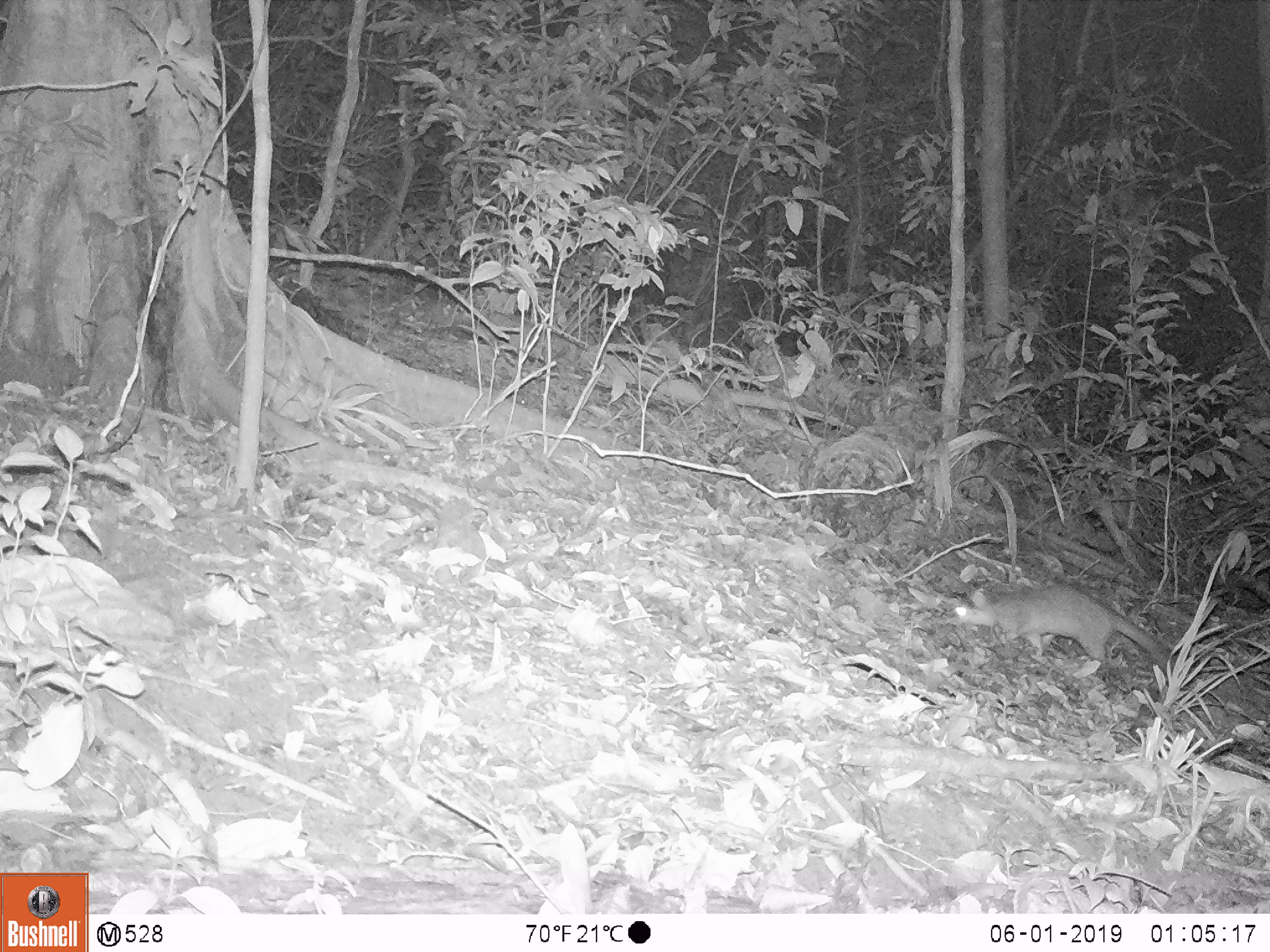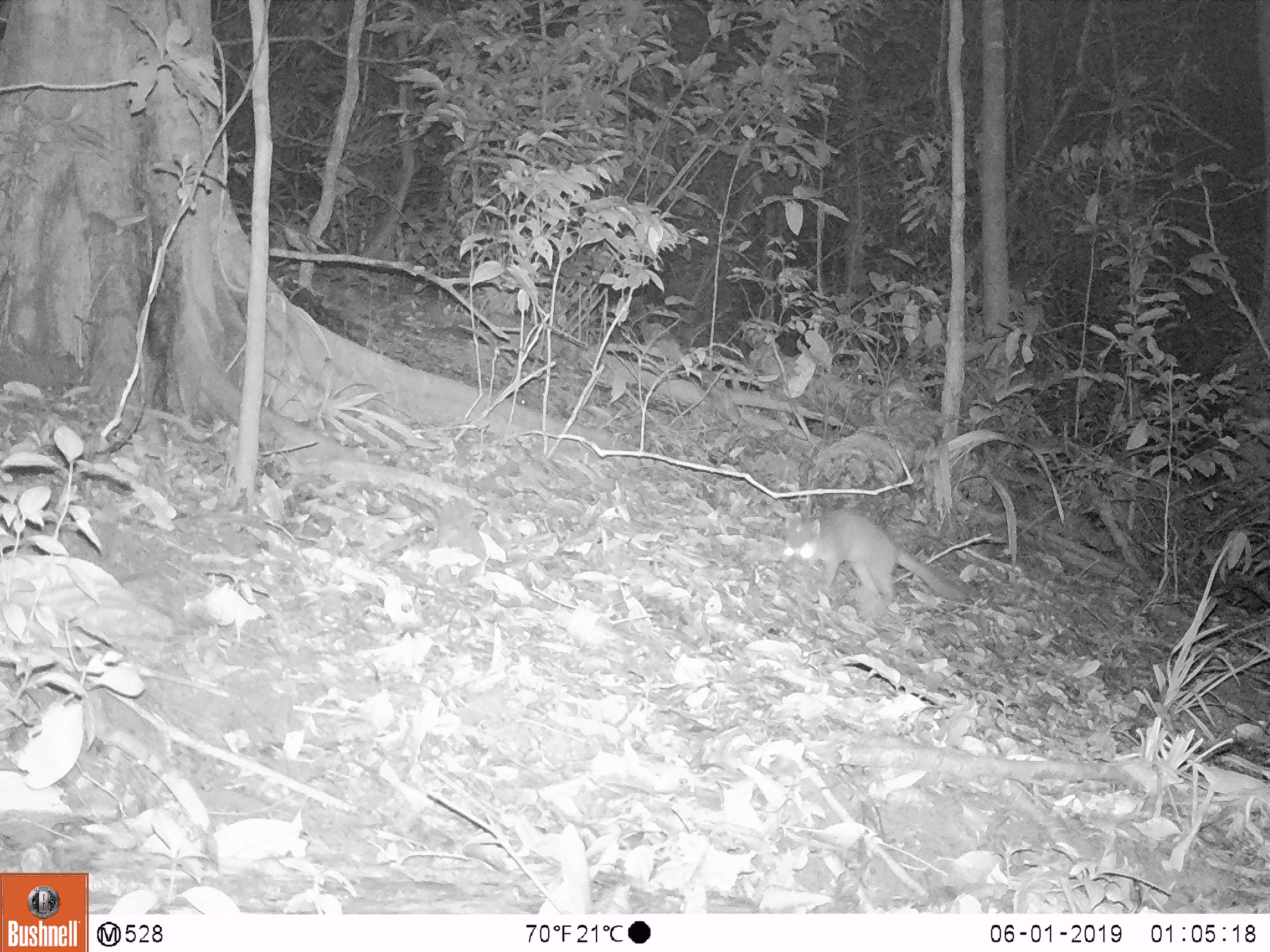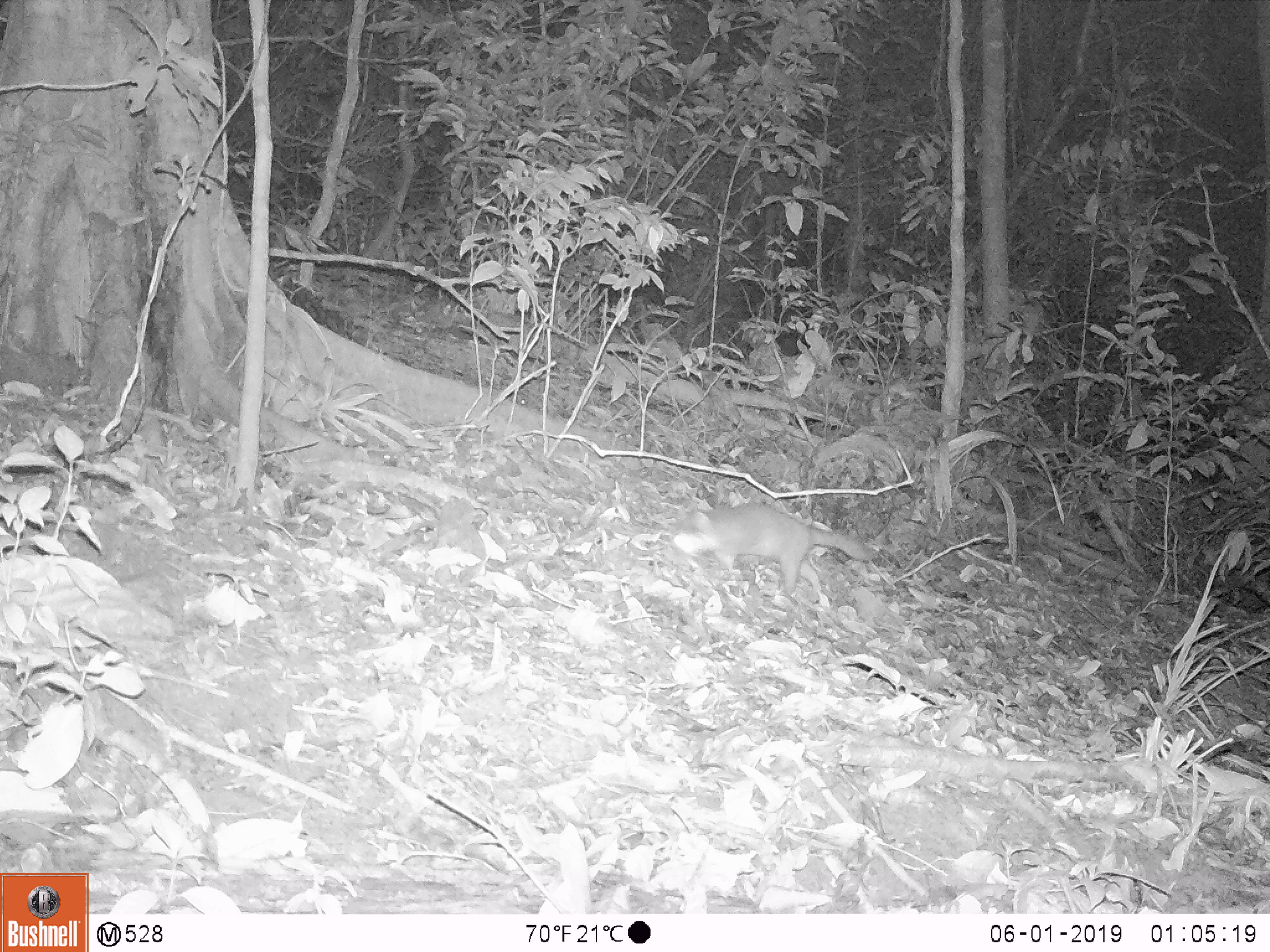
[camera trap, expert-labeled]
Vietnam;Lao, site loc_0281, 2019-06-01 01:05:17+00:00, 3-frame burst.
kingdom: Animalia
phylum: Chordata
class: Mammalia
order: Carnivora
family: Mustelidae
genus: Melogale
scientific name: Melogale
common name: ferret badger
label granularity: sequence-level